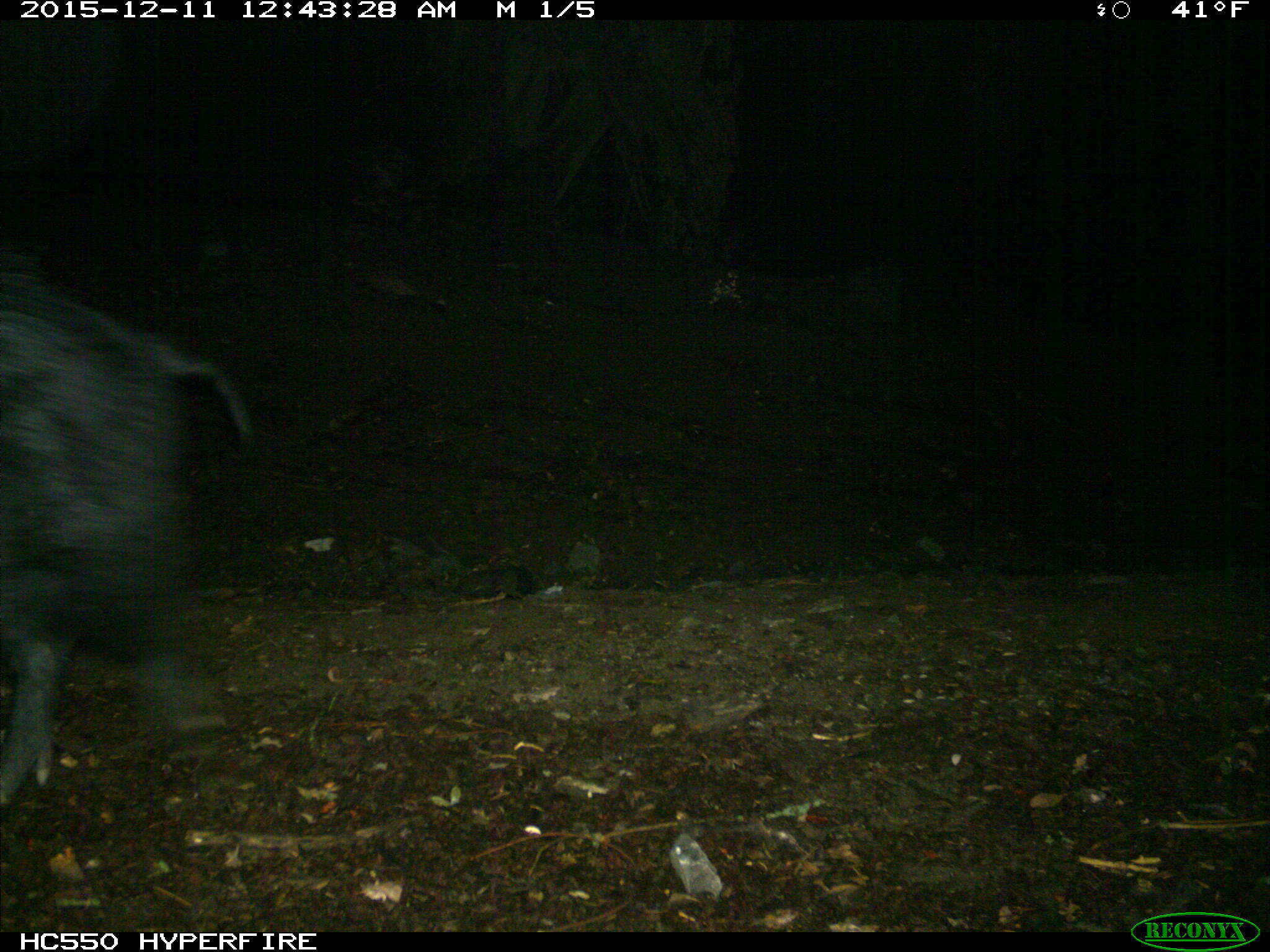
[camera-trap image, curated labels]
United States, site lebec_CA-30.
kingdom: Animalia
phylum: Chordata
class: Mammalia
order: Artiodactyla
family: Suidae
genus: Sus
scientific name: Sus scrofa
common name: wild boar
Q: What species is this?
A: Sus scrofa (wild boar).